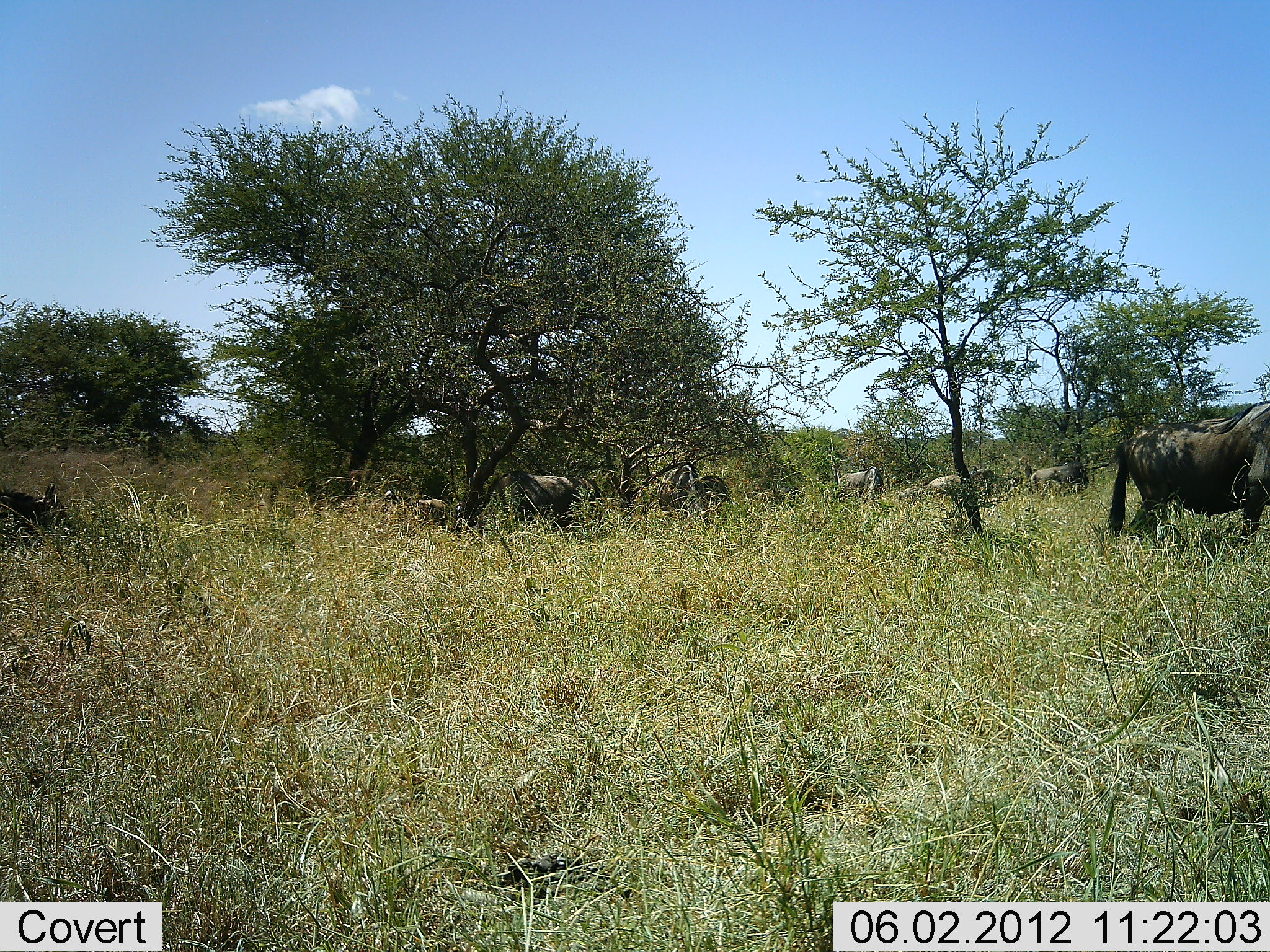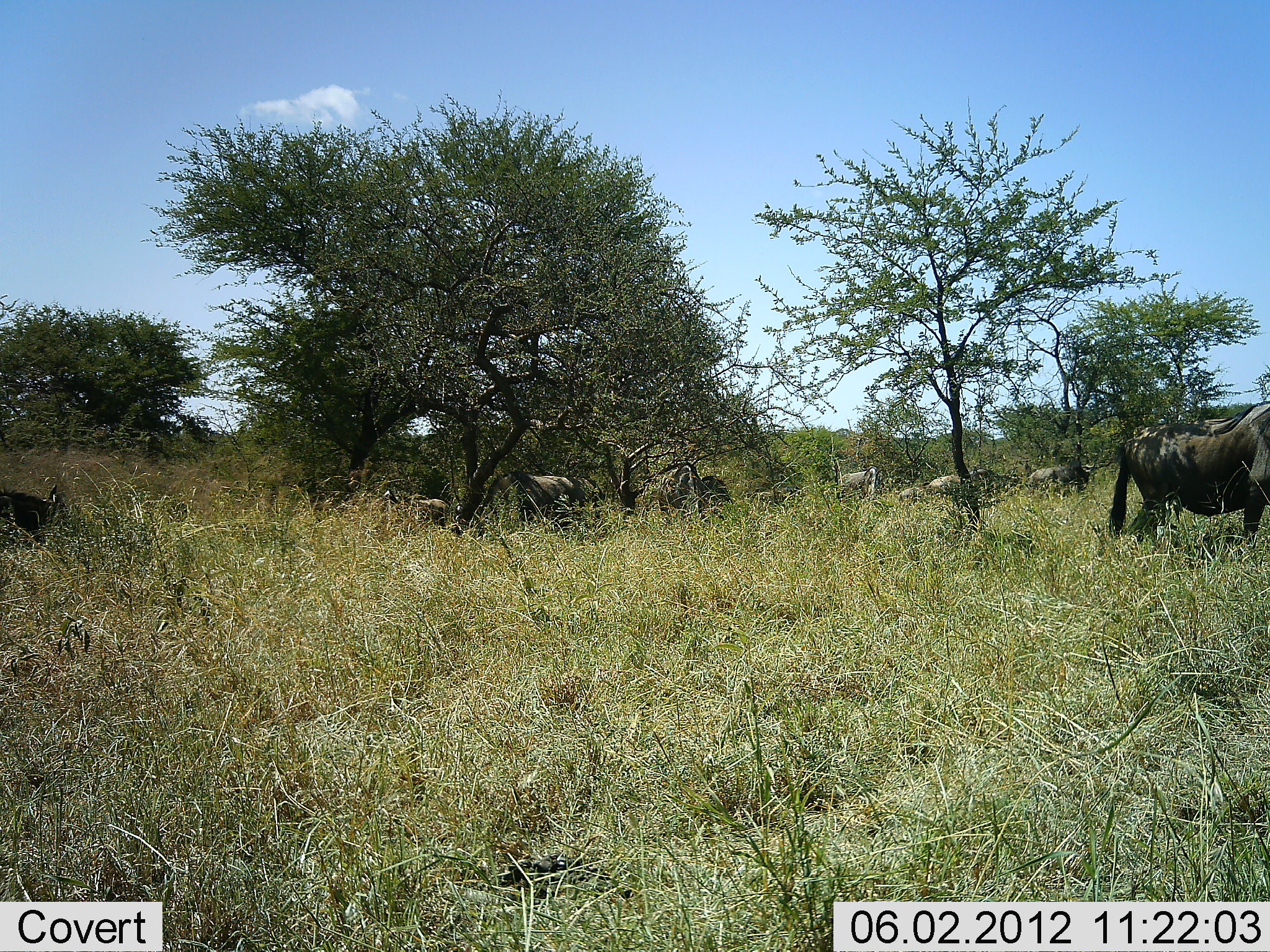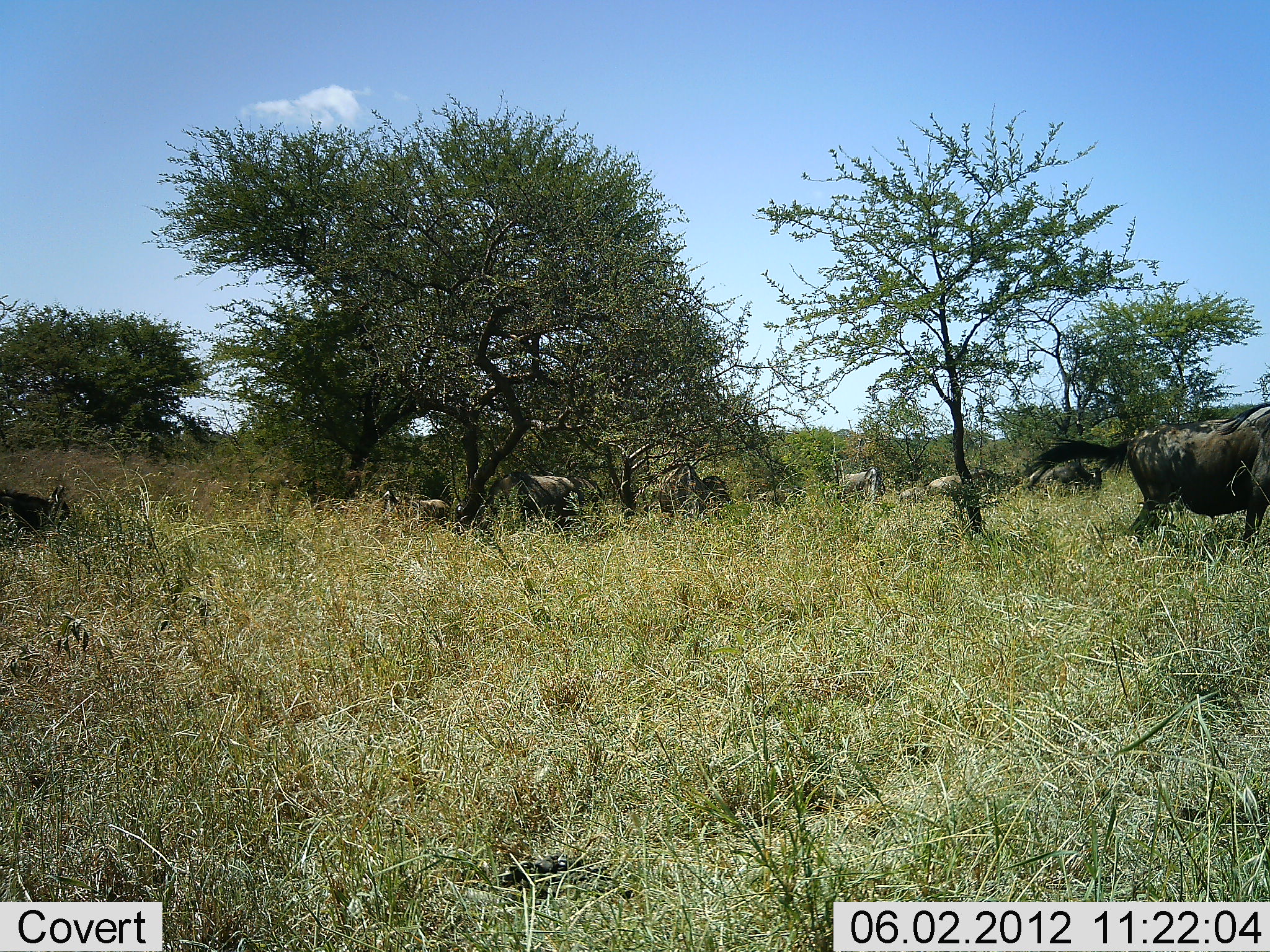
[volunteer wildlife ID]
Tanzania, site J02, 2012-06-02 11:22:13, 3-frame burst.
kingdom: Animalia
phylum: Chordata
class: Mammalia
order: Artiodactyla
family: Bovidae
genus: Connochaetes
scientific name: Connochaetes taurinus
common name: blue wildebeest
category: wildebeest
Wildebeest (blue wildebeest) (Connochaetes taurinus), count 8. Behavior (volunteer vote fractions): standing 90%, resting 0%, moving 20%, interacting 0%. Young present (vote fraction): 0%. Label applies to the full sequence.